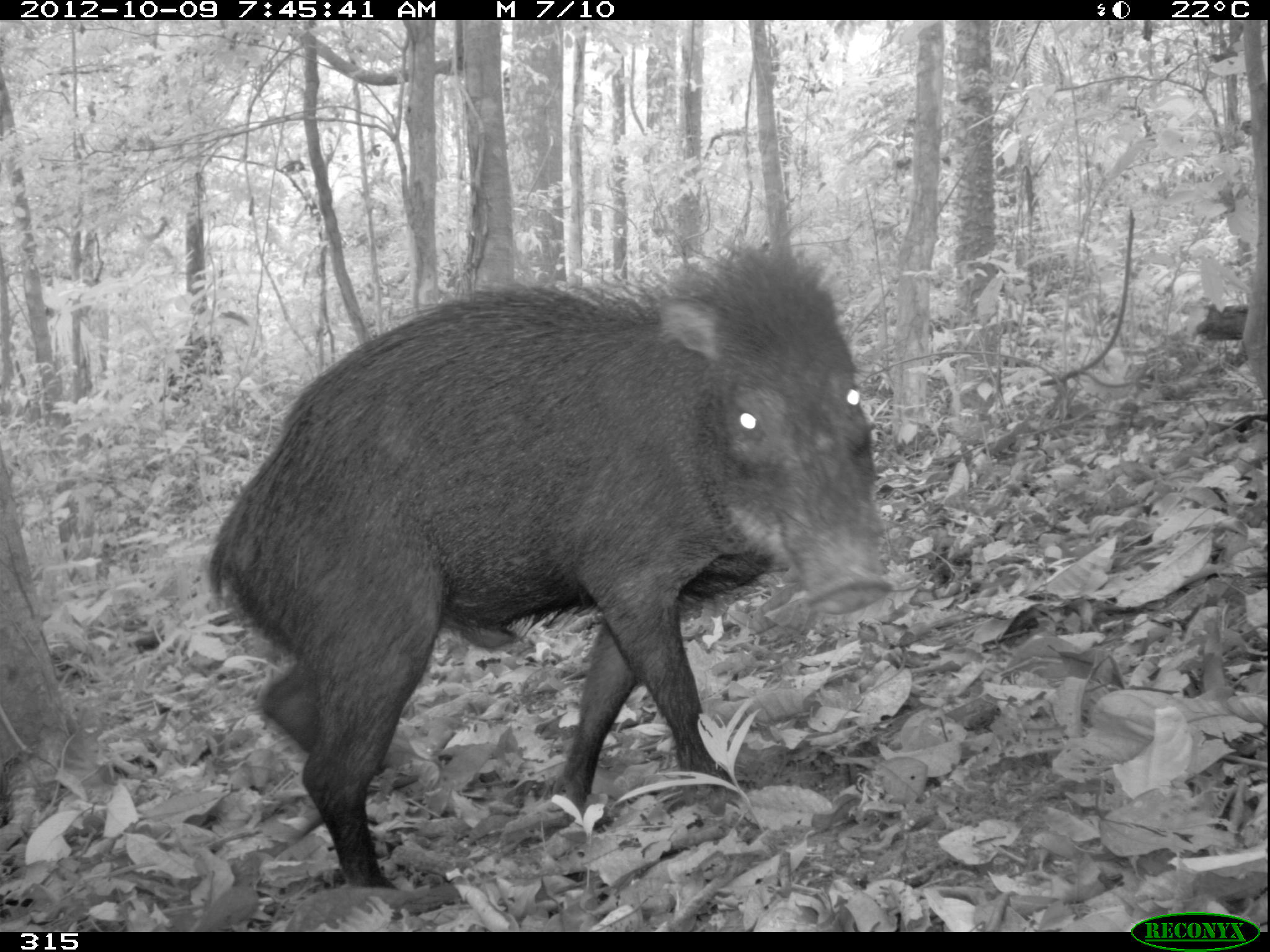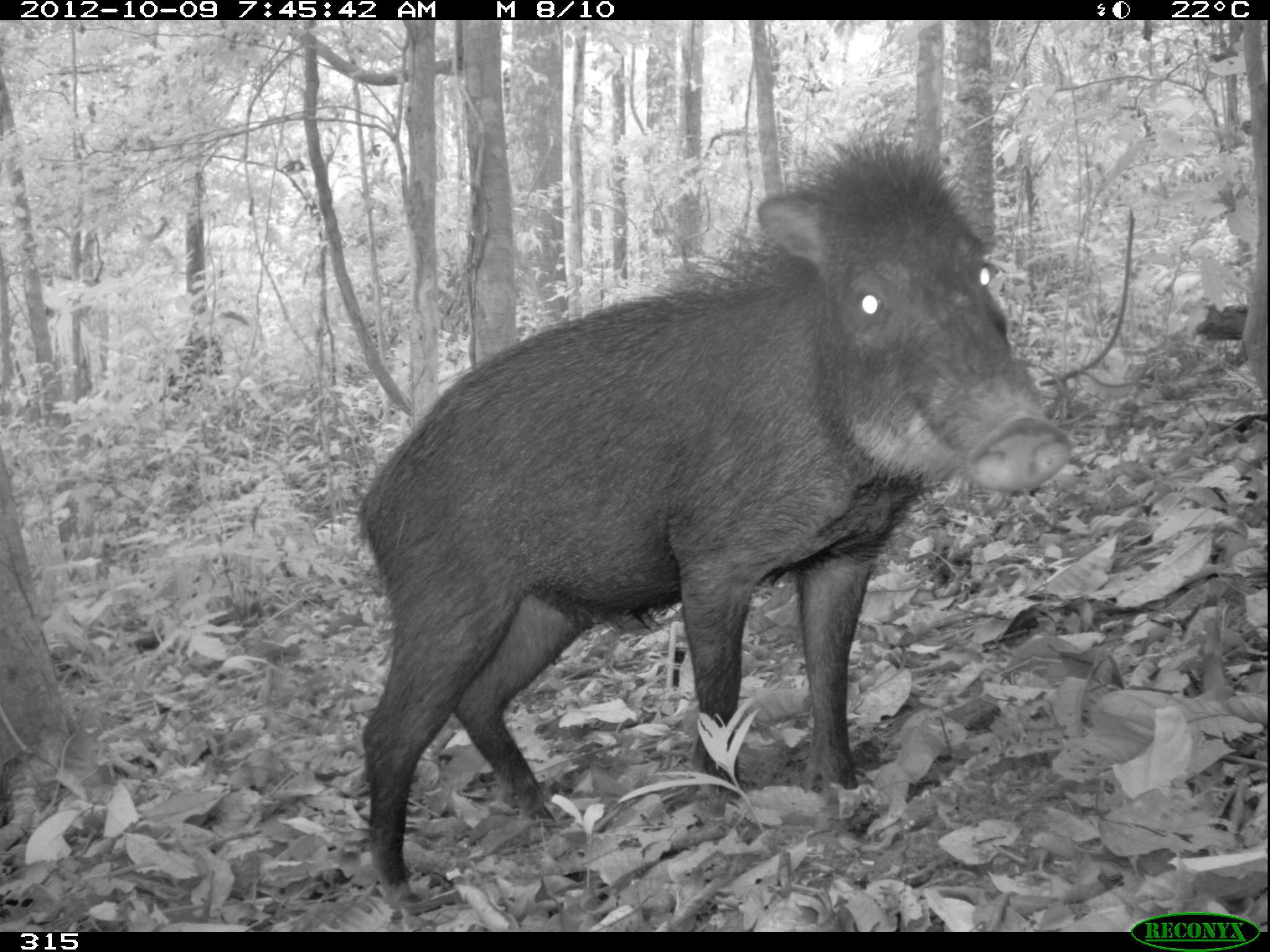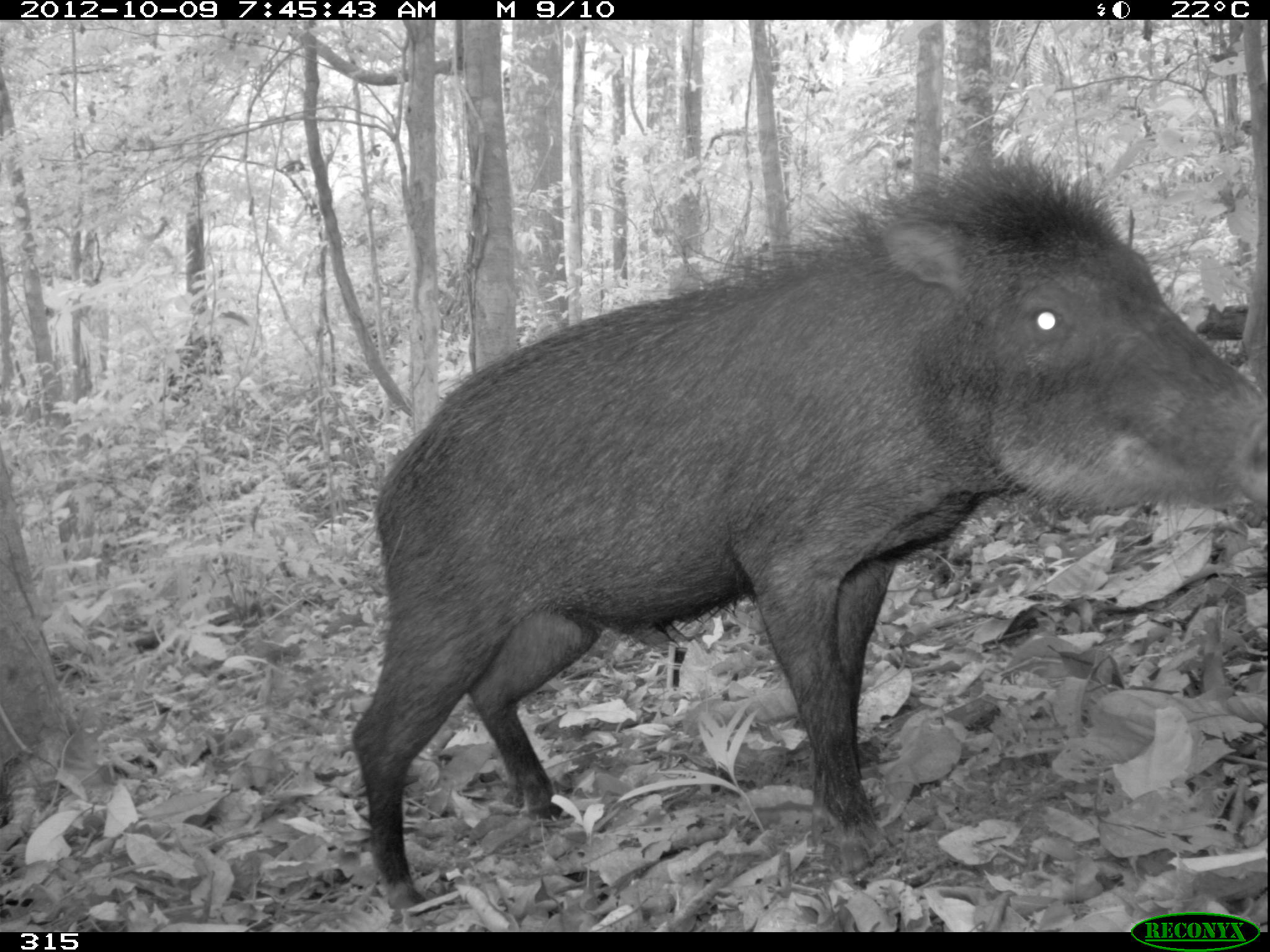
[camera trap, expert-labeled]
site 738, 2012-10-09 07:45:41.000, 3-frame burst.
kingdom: Animalia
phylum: Chordata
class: Mammalia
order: Artiodactyla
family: Tayassuidae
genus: Tayassu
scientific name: Tayassu pecari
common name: white-lipped peccary